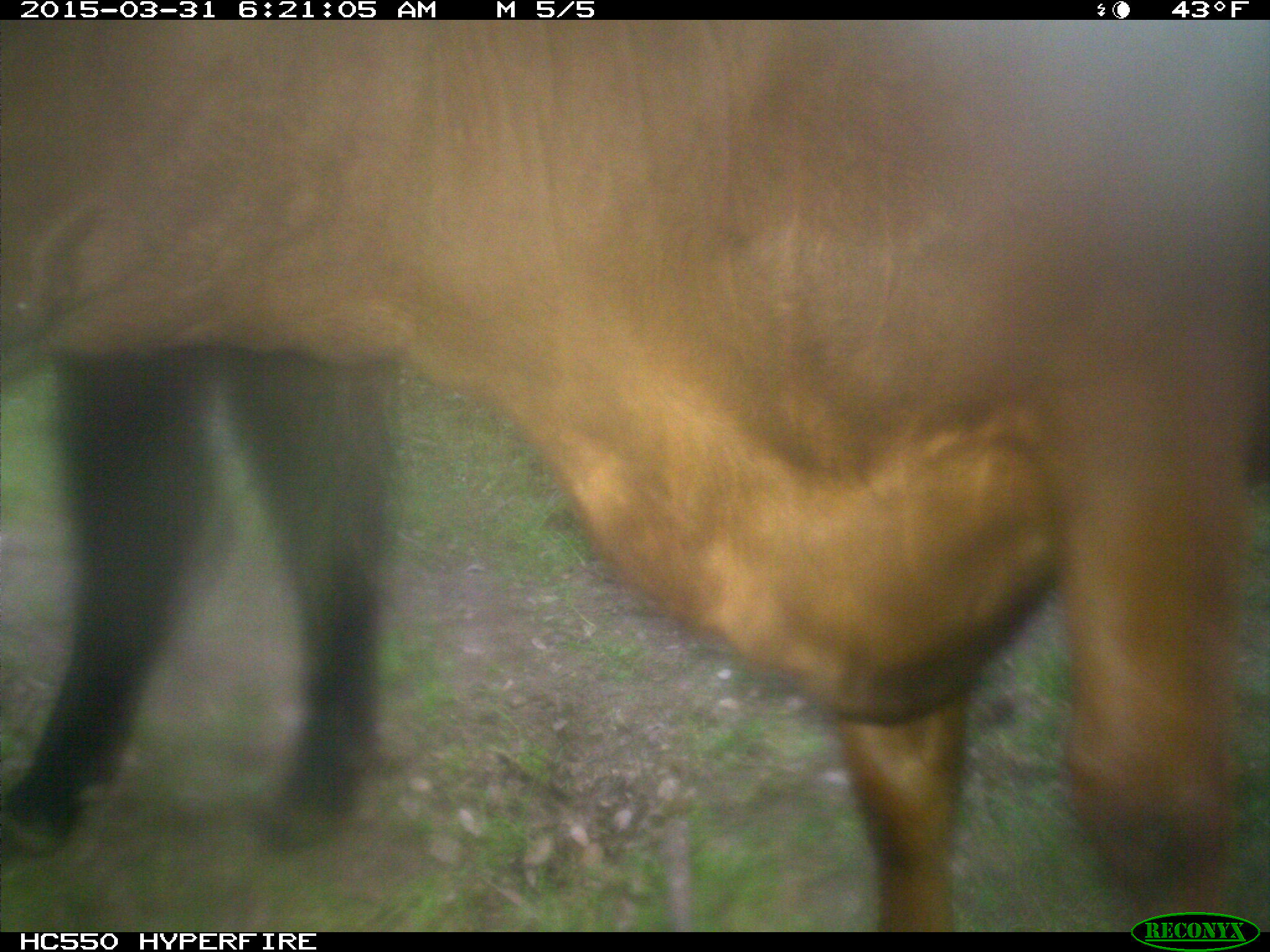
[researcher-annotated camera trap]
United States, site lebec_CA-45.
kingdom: Animalia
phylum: Chordata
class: Mammalia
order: Artiodactyla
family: Bovidae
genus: Bos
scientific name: Bos taurus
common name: domestic cow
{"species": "Bos taurus (domestic cow)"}